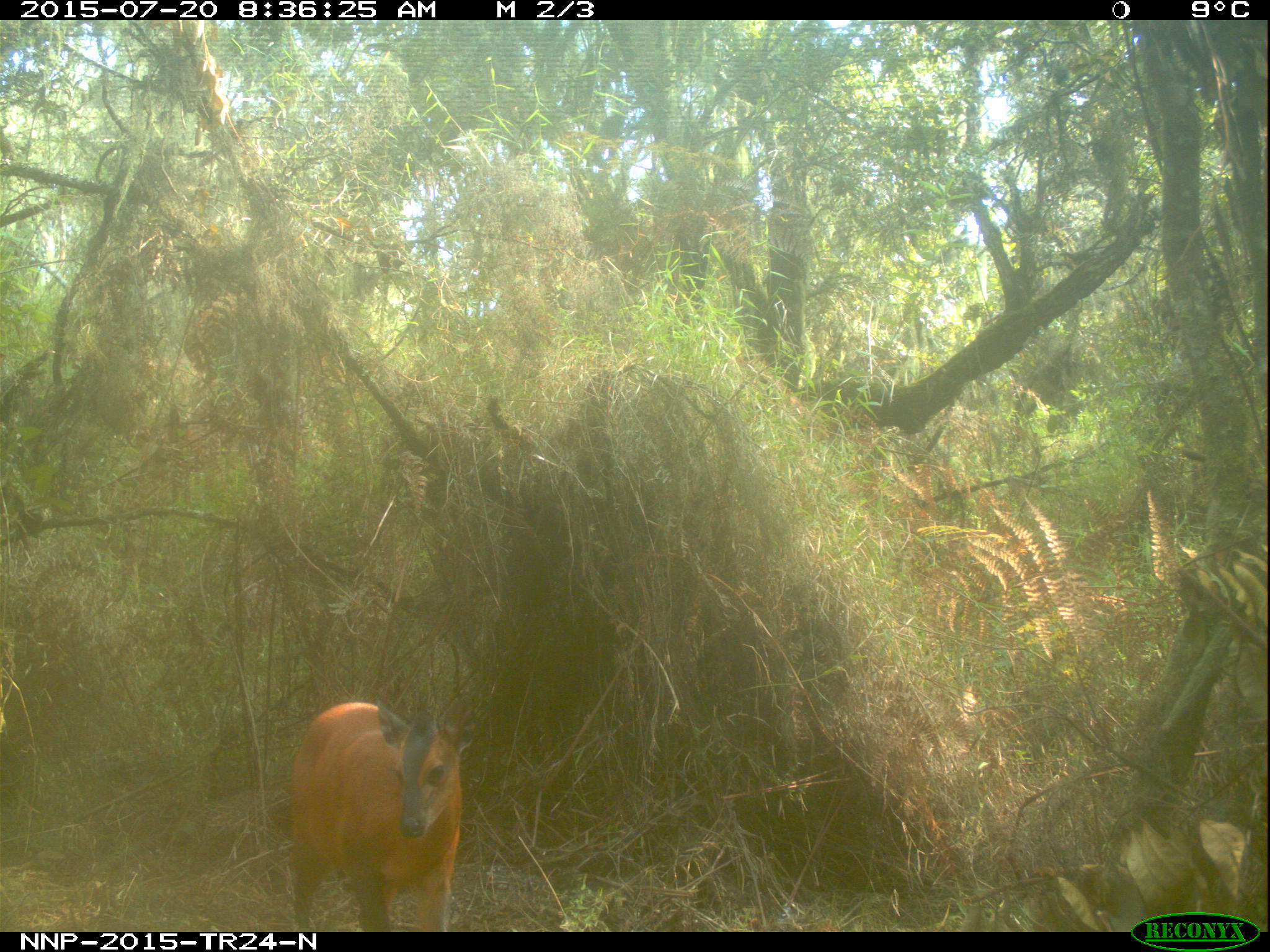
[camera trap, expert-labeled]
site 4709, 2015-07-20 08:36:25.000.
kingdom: Animalia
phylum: Chordata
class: Mammalia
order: Artiodactyla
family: Bovidae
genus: Cephalophus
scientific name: Cephalophus nigrifrons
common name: black-fronted duiker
Cephalophus nigrifrons (black-fronted duiker), count 1.